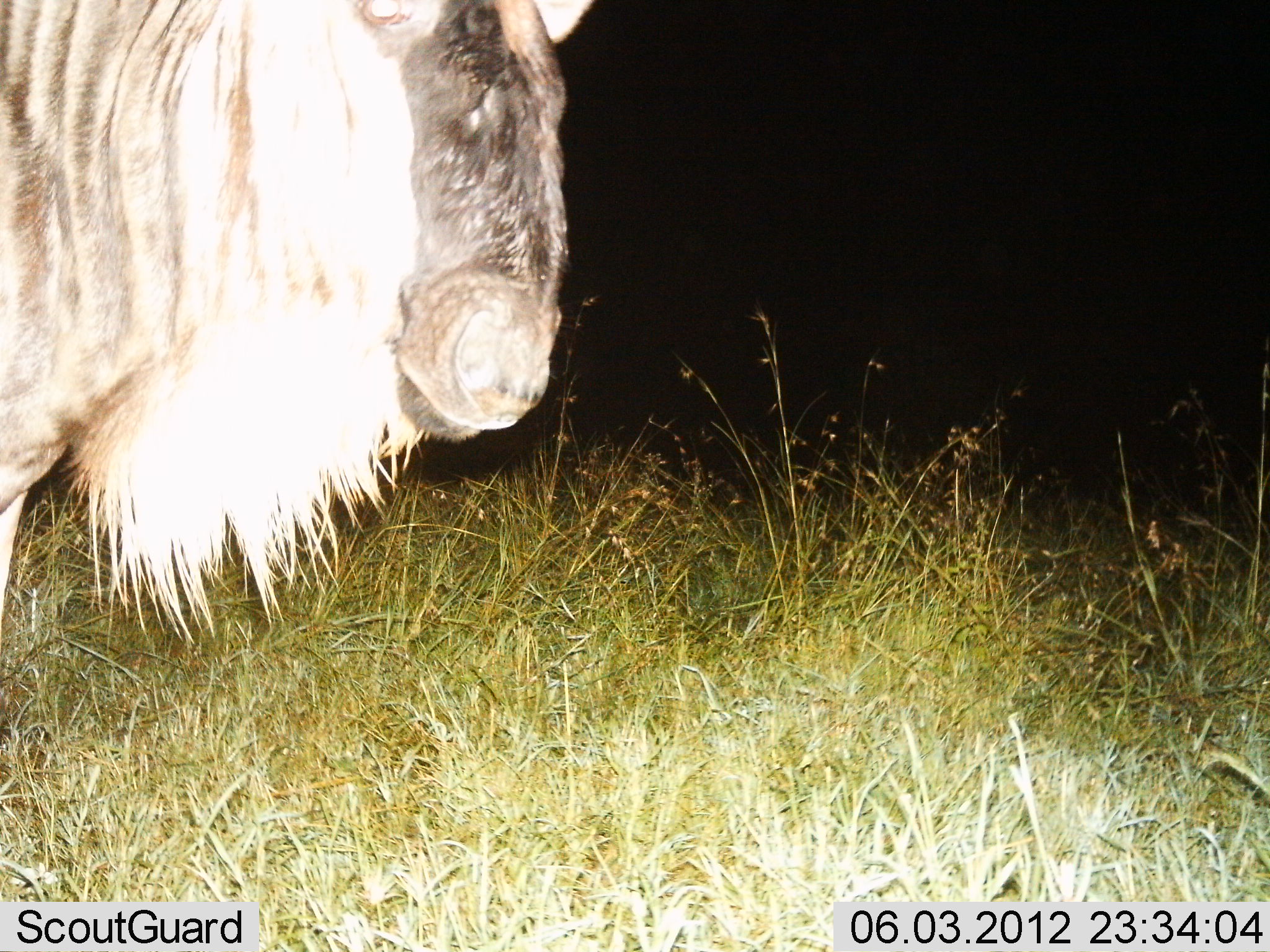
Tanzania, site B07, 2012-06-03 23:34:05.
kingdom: Animalia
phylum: Chordata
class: Mammalia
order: Artiodactyla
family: Bovidae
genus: Connochaetes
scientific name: Connochaetes taurinus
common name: blue wildebeest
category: wildebeest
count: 1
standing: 100%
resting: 0%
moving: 10%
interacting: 0%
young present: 0%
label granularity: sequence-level